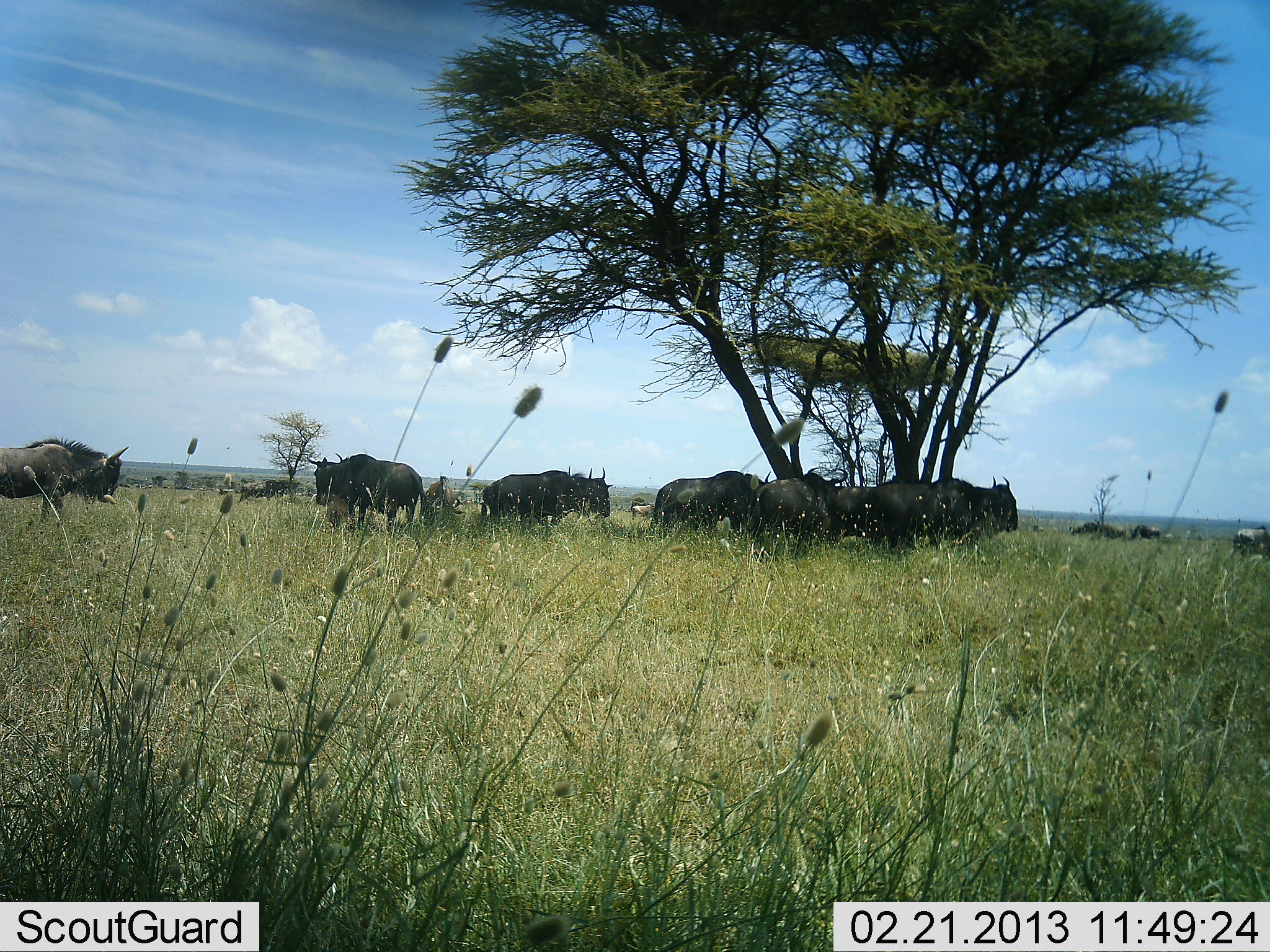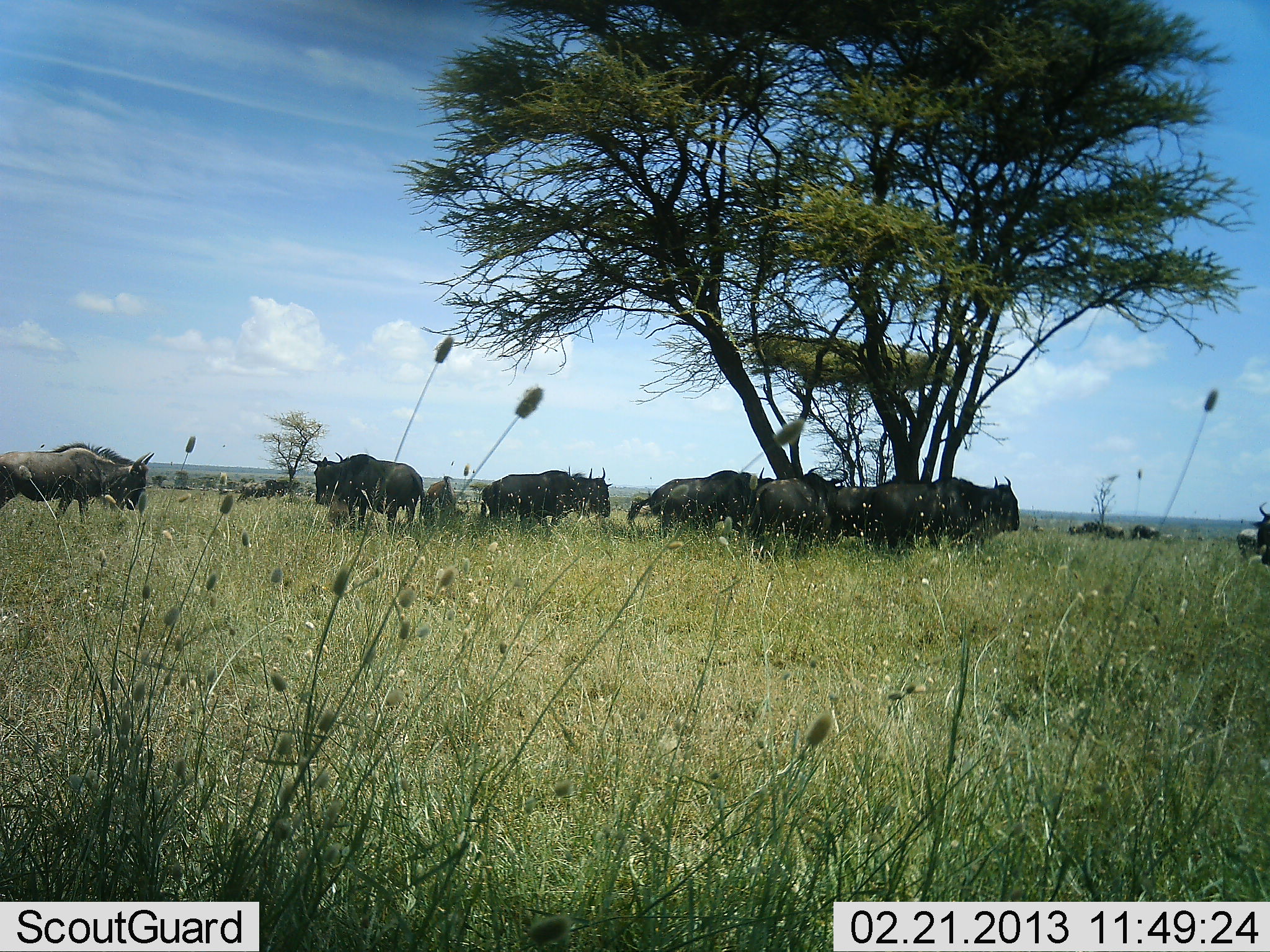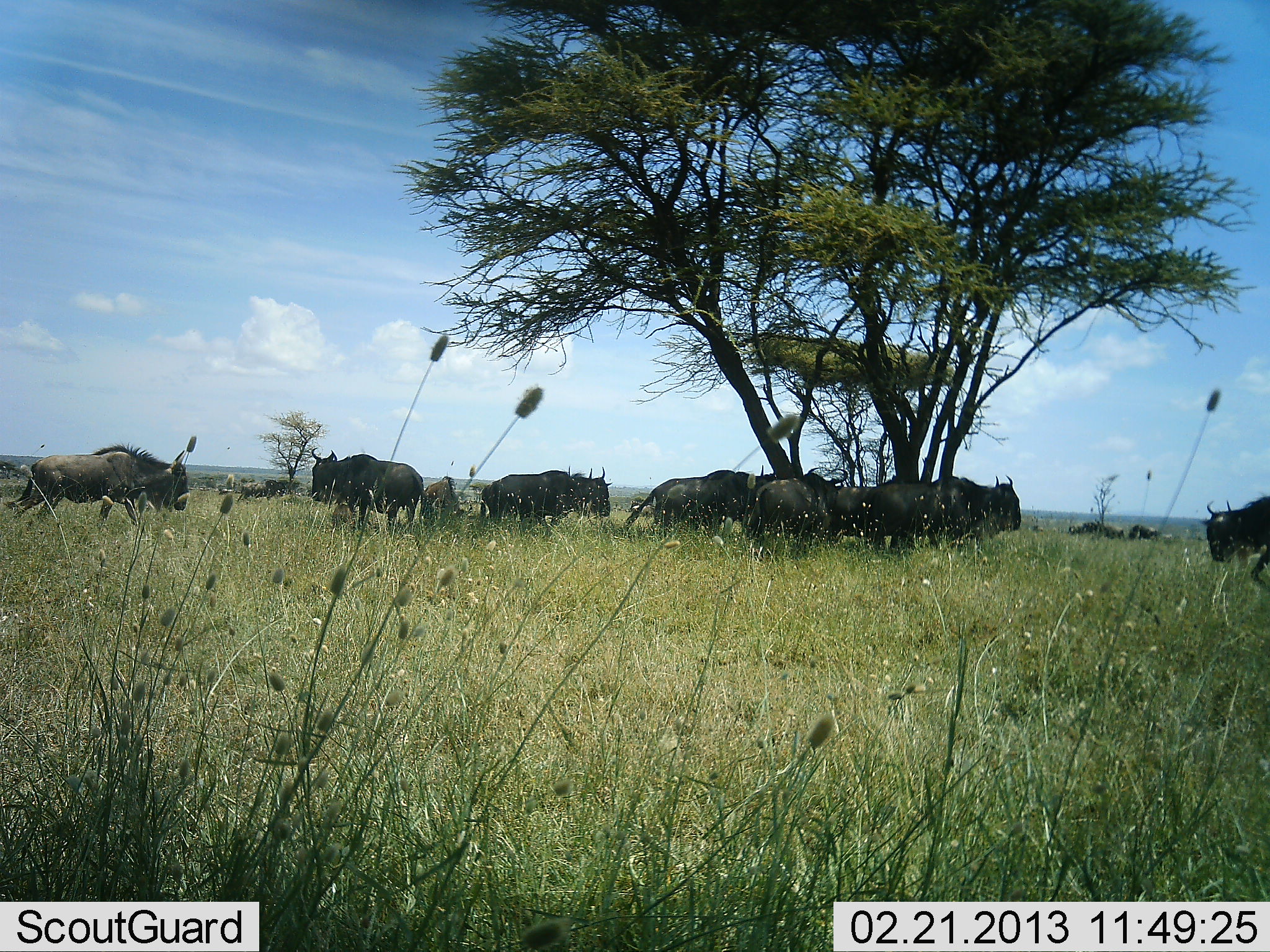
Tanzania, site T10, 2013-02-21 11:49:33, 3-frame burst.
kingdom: Animalia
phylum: Chordata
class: Mammalia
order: Artiodactyla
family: Bovidae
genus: Connochaetes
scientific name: Connochaetes taurinus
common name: blue wildebeest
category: wildebeest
Wildebeest (blue wildebeest) (Connochaetes taurinus), count 11-50. Behavior (volunteer vote fractions): standing 71%, resting 29%, moving 58%, interacting 4%. Young present (vote fraction): 0%. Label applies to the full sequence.